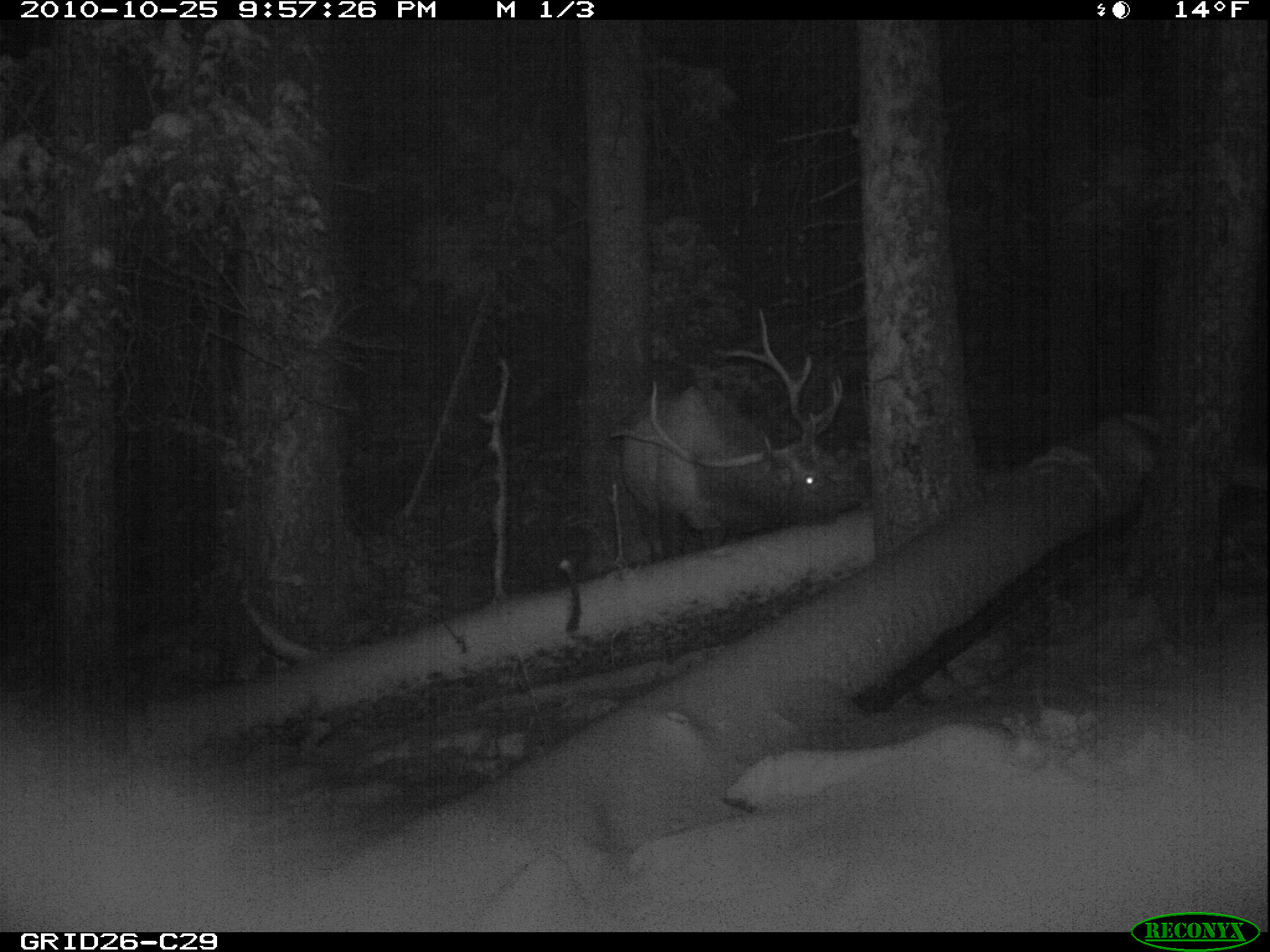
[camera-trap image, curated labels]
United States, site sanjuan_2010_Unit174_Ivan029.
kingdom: Animalia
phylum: Chordata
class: Mammalia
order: Artiodactyla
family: Cervidae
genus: Cervus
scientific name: Cervus elaphus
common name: red deer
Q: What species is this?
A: Cervus elaphus (red deer).